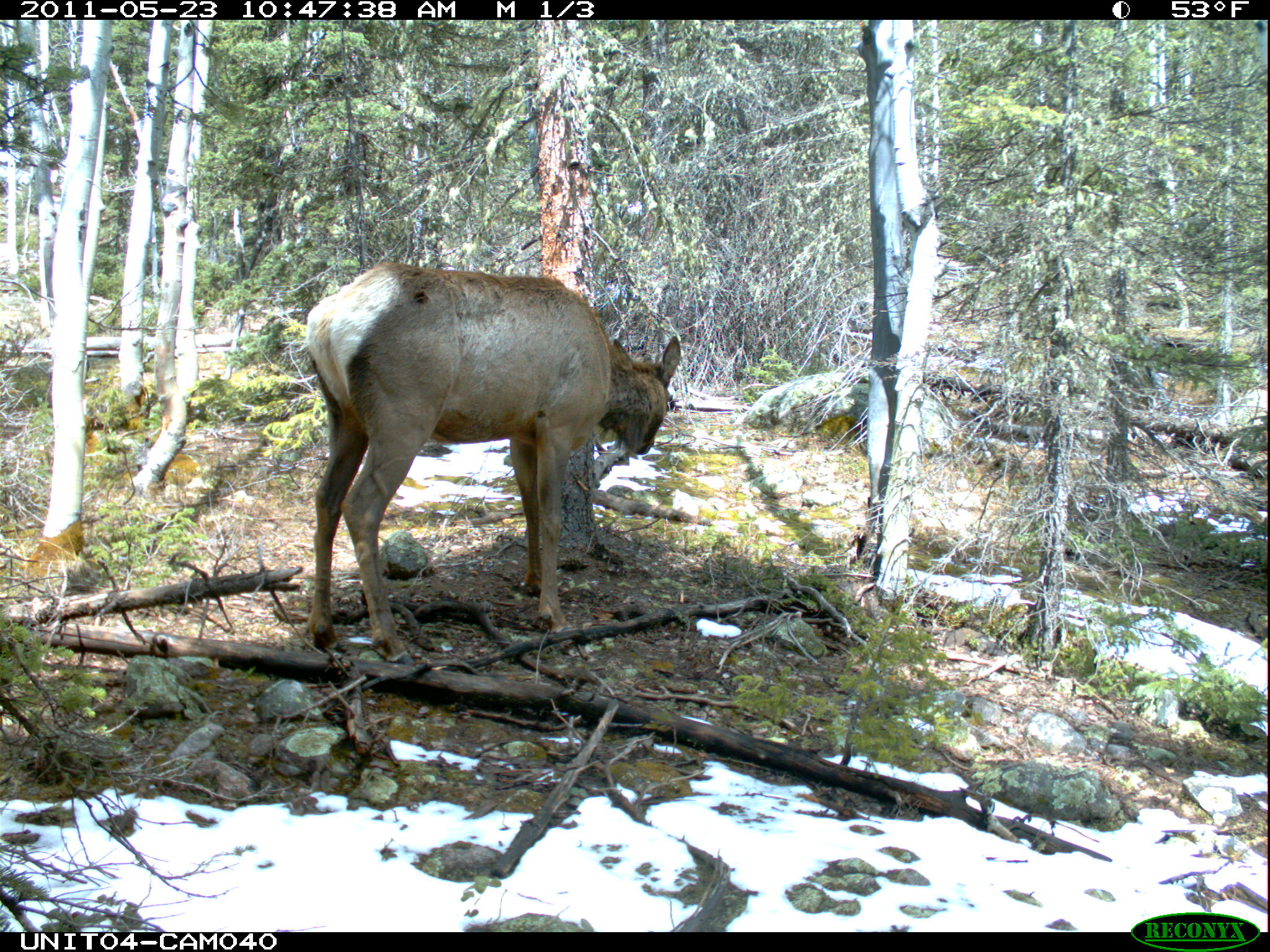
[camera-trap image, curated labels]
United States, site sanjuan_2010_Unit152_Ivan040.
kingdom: Animalia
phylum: Chordata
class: Mammalia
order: Artiodactyla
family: Cervidae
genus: Cervus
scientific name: Cervus elaphus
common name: red deer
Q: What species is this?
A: Cervus elaphus (red deer).